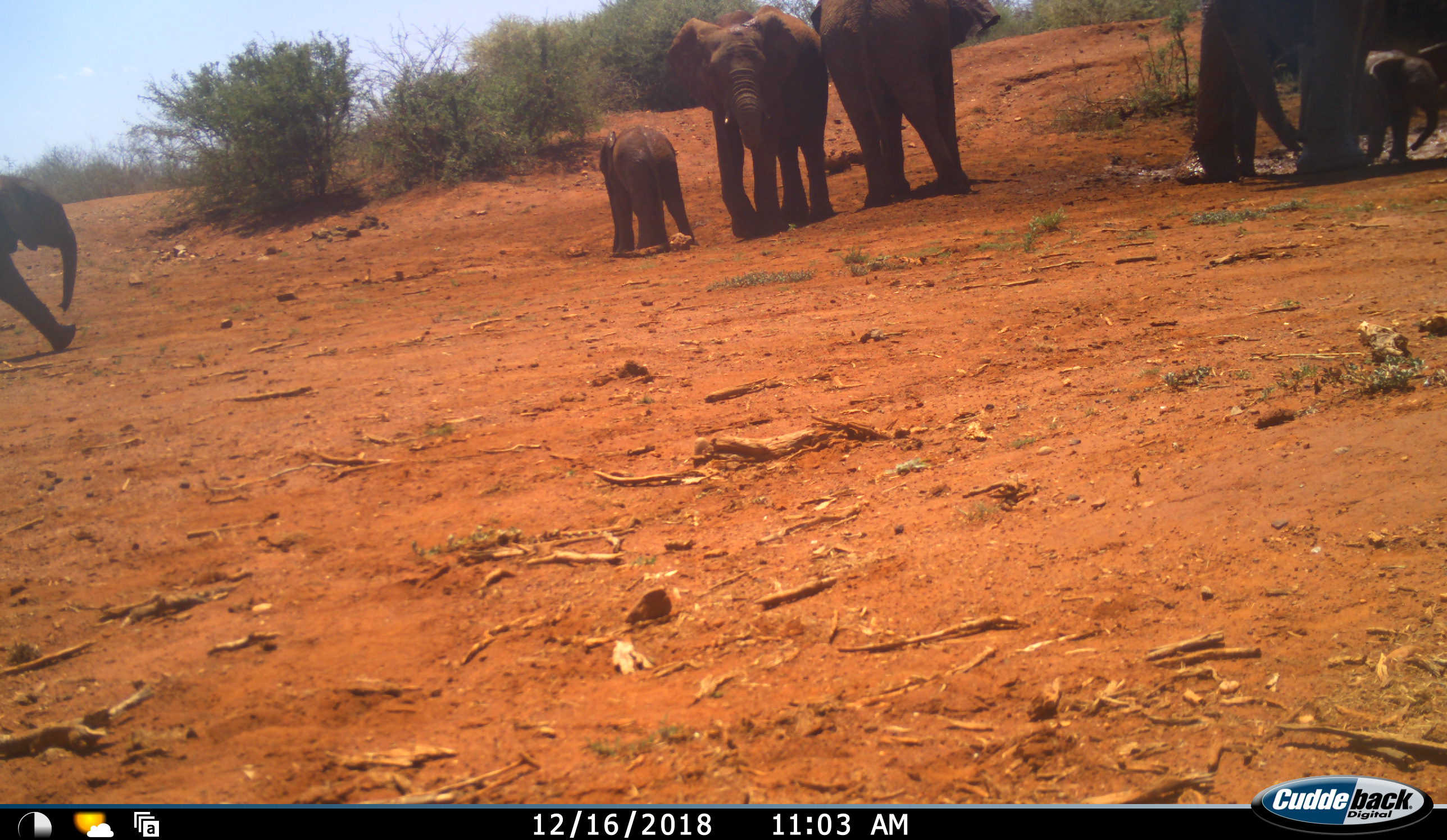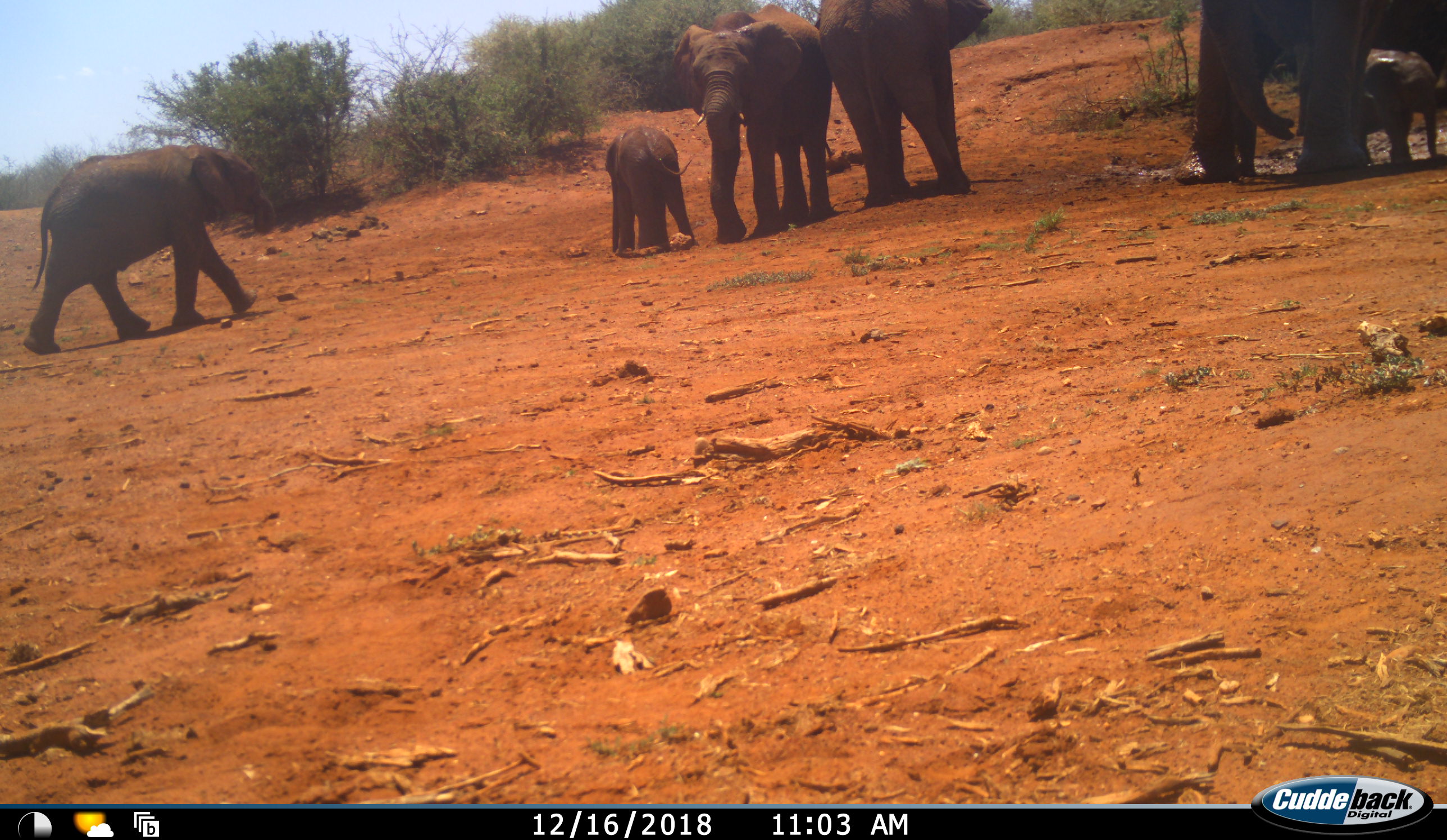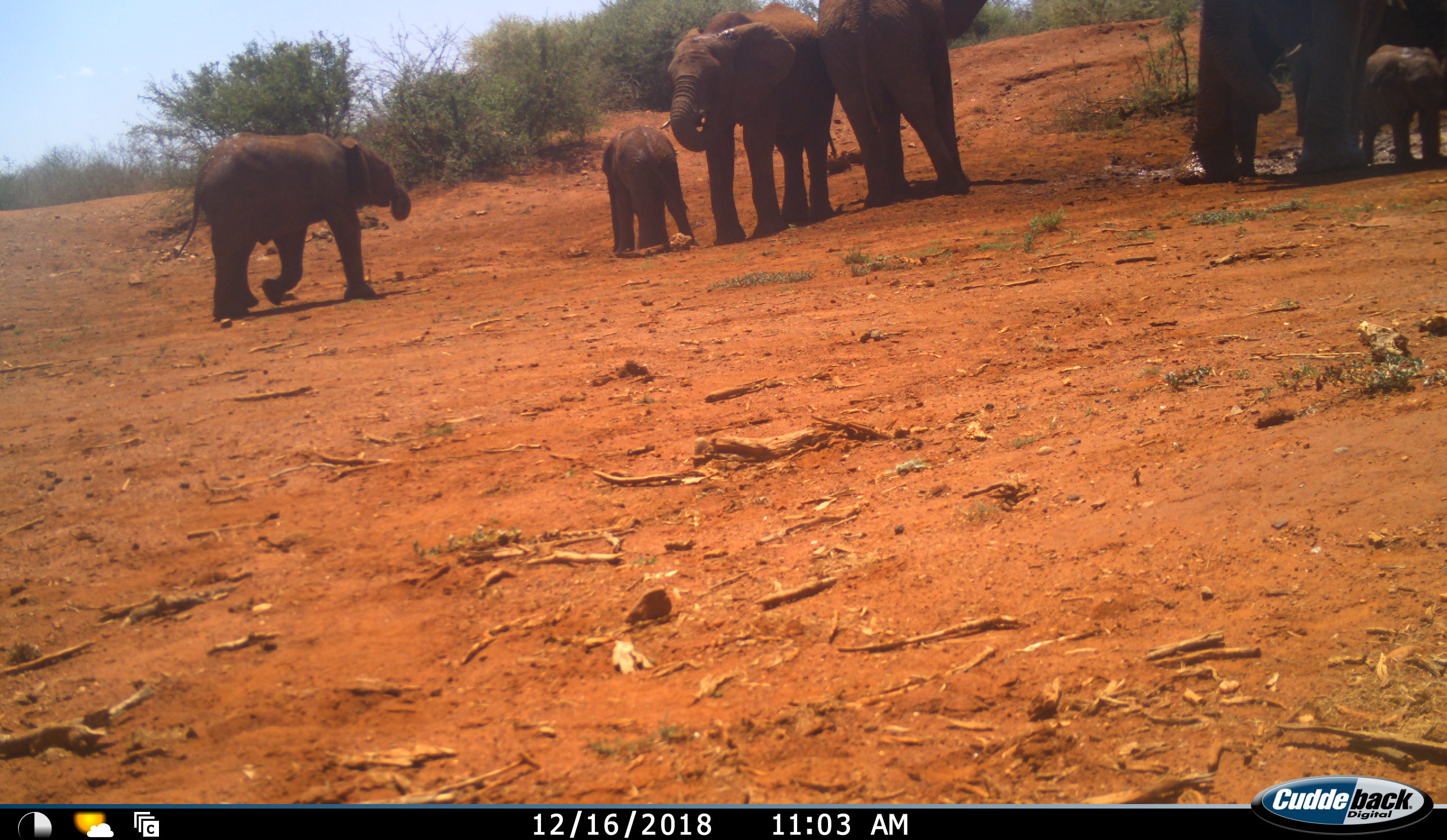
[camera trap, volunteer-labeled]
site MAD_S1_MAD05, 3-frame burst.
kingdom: Animalia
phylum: Chordata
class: Mammalia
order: Proboscidea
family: Elephantidae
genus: Loxodonta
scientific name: Loxodonta africana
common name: african bush elephant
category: elephant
Elephant (african bush elephant) (Loxodonta africana), count 6. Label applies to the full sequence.